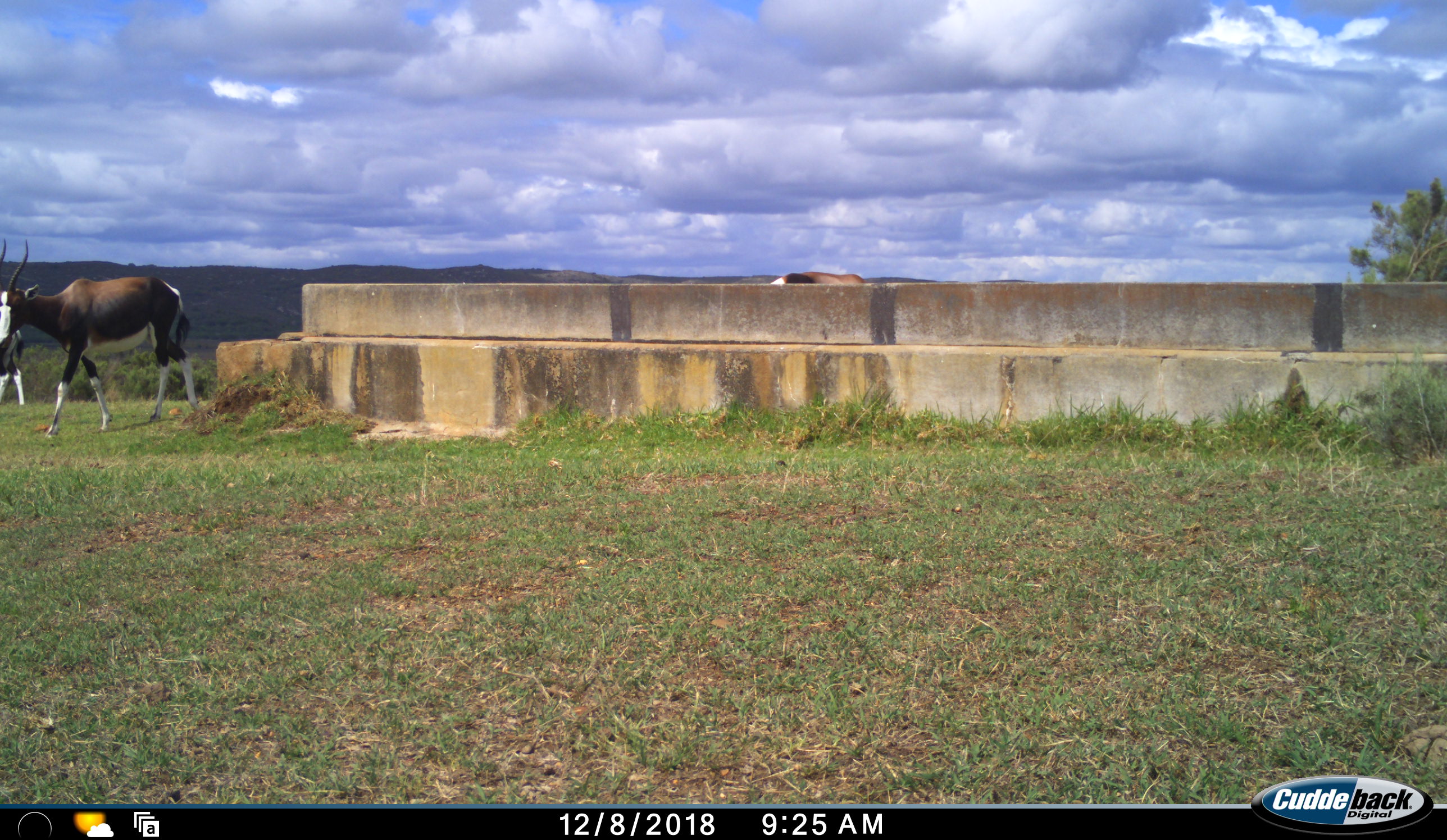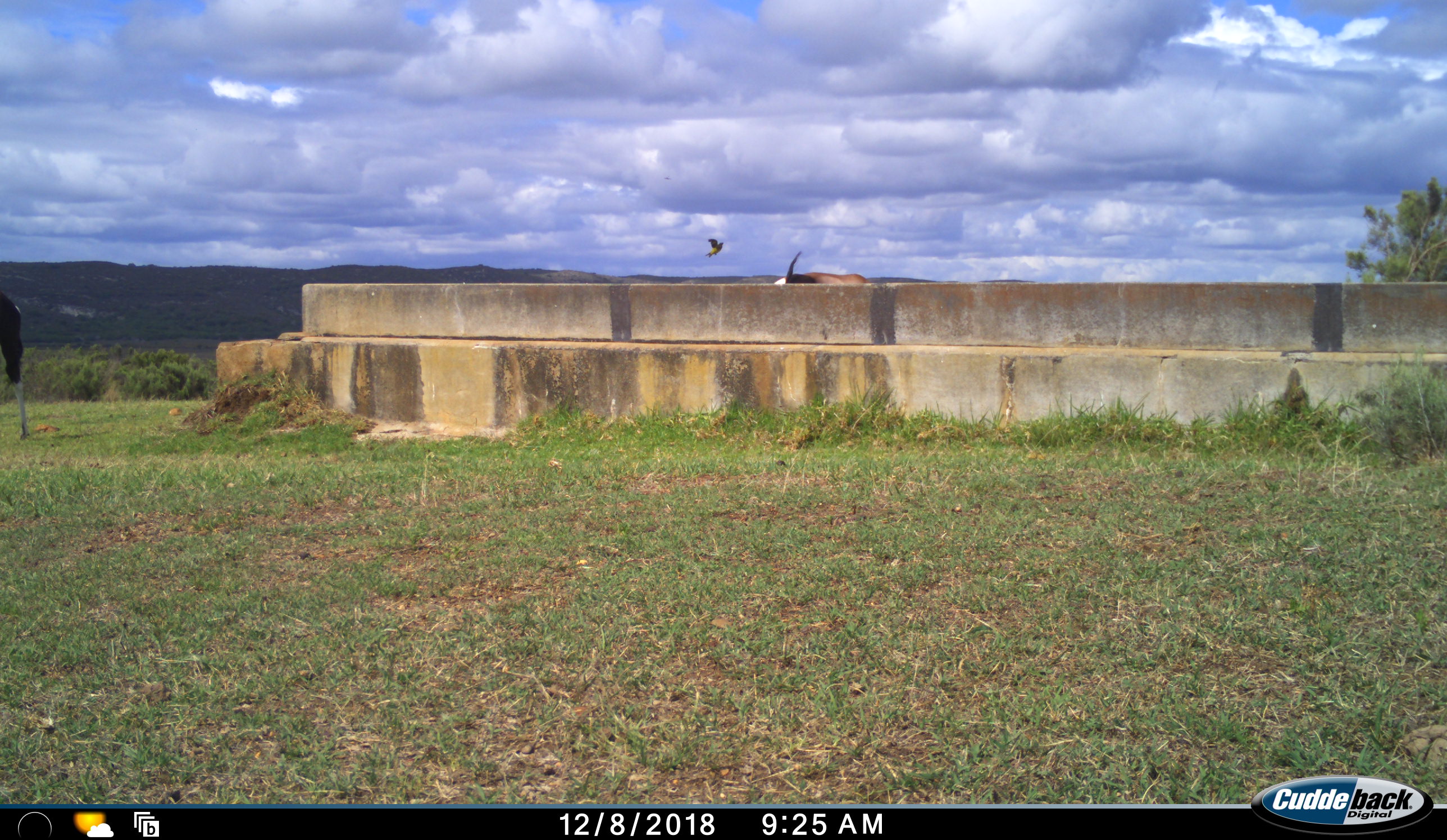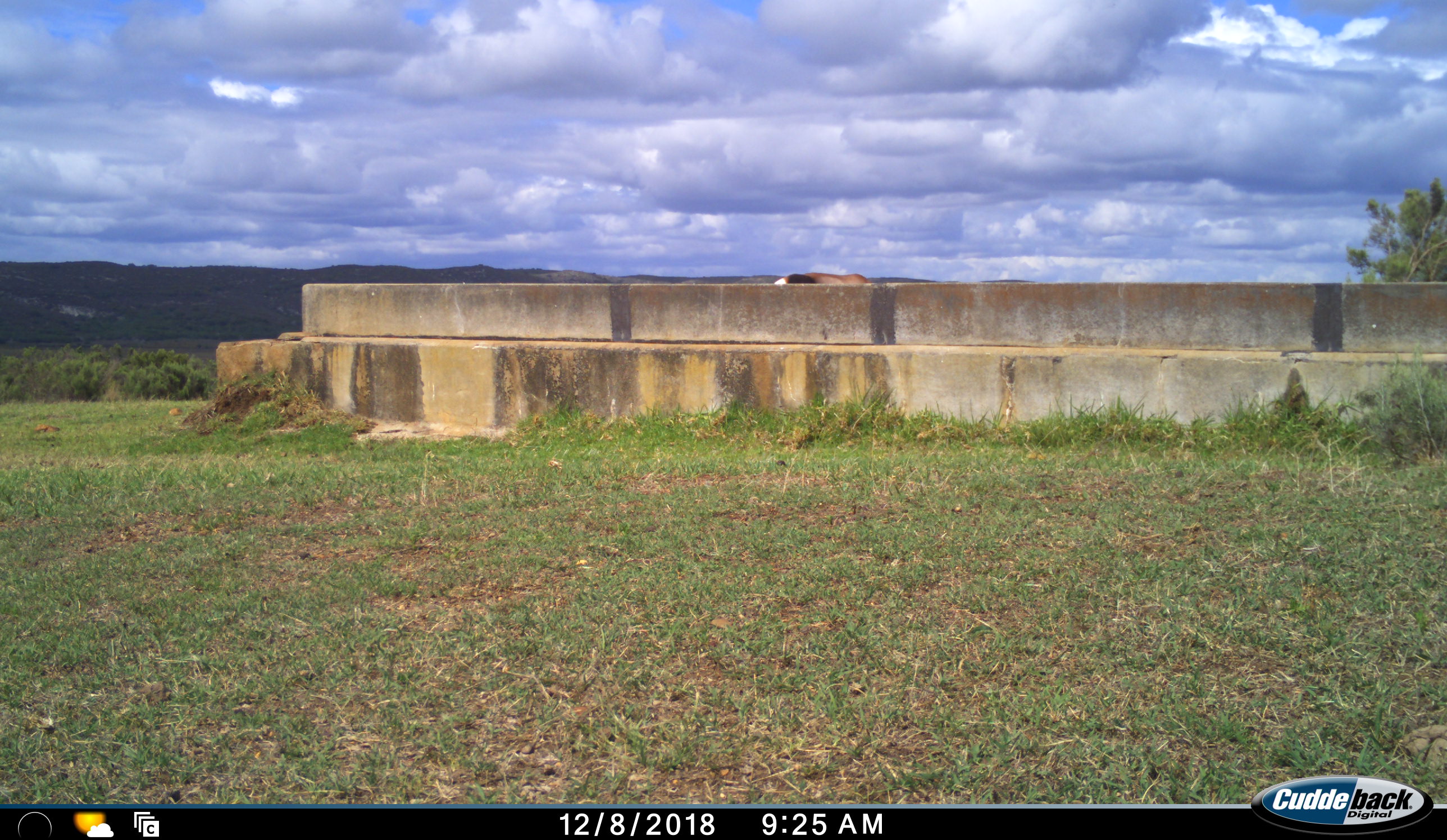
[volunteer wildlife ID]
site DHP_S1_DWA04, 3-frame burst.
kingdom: Animalia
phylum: Chordata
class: Mammalia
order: Artiodactyla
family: Bovidae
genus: Damaliscus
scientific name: Damaliscus pygargus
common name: bontebok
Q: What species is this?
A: Bontebok (Damaliscus pygargus).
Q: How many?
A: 3.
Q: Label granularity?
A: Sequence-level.